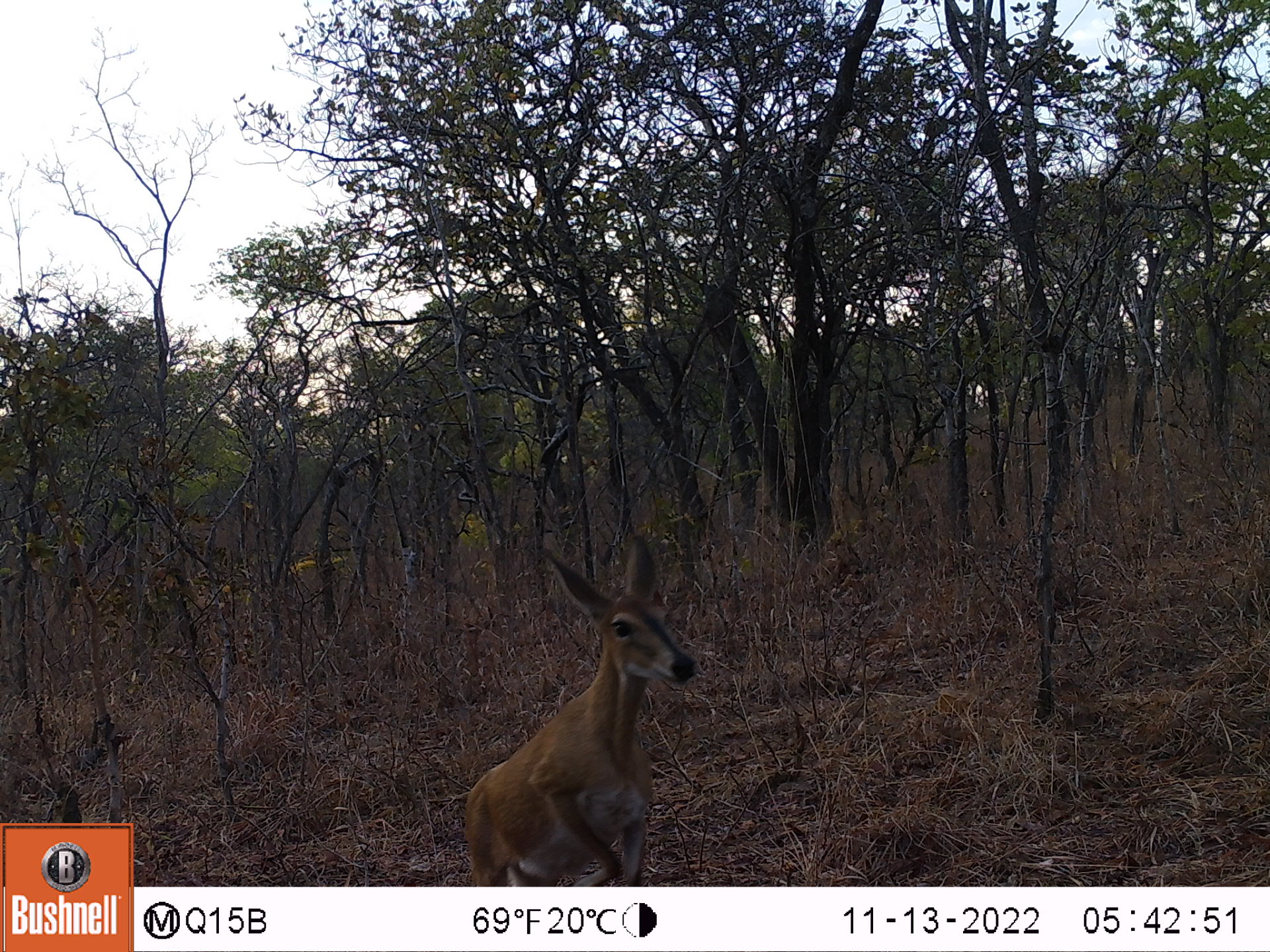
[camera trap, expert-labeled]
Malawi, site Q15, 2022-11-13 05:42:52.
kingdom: Animalia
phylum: Chordata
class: Mammalia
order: Artiodactyla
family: Bovidae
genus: Sylvicapra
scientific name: Sylvicapra grimmia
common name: common duiker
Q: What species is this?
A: Common duiker (Sylvicapra grimmia).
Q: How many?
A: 1.